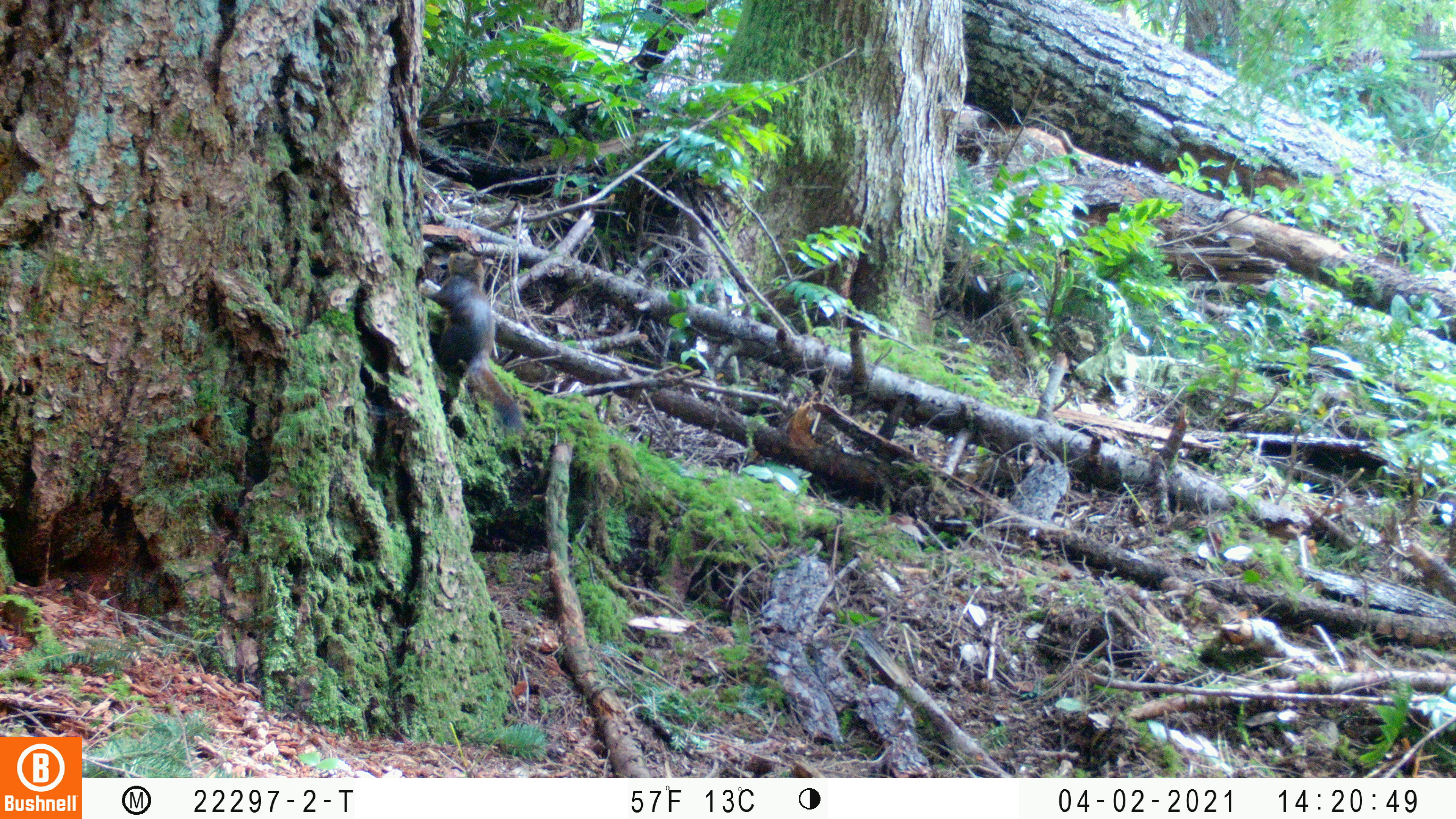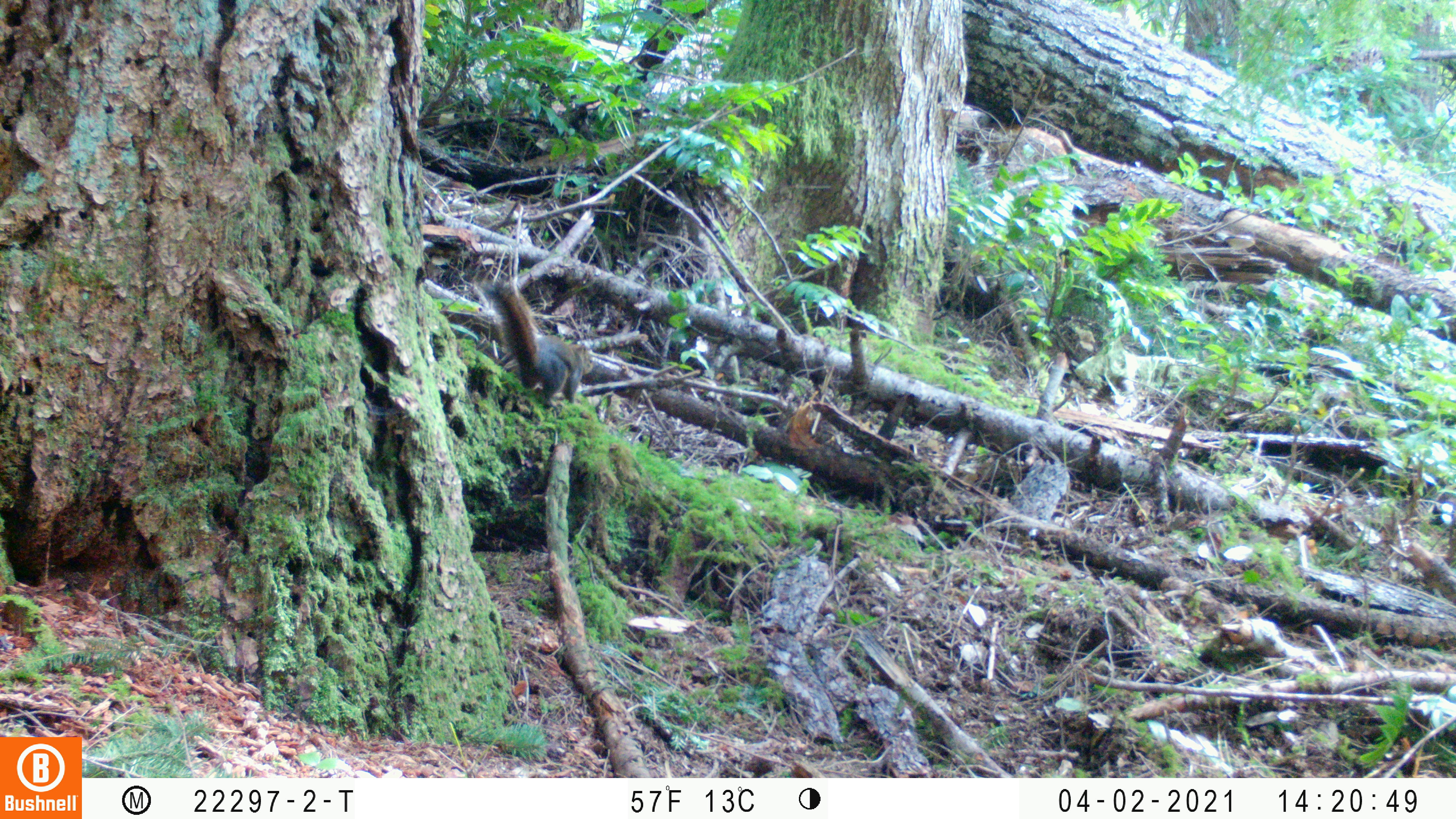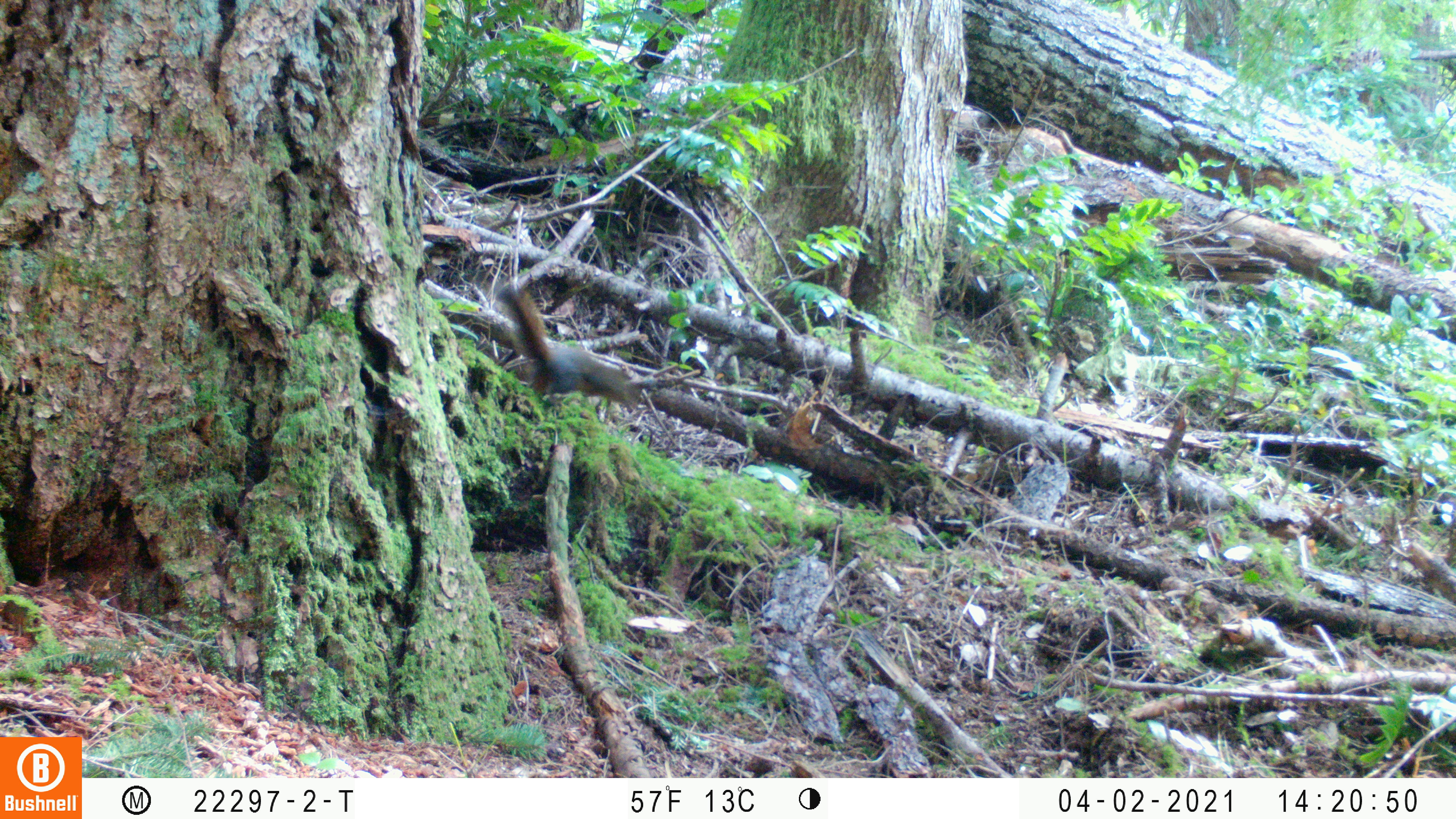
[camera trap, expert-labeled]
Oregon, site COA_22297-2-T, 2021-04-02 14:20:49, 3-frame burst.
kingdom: Animalia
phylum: Chordata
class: Mammalia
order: Rodentia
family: Sciuridae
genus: Tamiasciurus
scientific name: Tamiasciurus douglasii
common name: douglas squirrel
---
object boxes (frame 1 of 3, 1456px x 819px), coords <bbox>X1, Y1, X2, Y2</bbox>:
douglas squirrel: <bbox>395, 230, 545, 460</bbox>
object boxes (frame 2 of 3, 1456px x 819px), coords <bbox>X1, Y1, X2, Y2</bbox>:
douglas squirrel: <bbox>459, 260, 627, 414</bbox>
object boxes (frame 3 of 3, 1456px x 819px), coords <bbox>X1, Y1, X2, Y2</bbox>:
douglas squirrel: <bbox>475, 269, 672, 429</bbox>